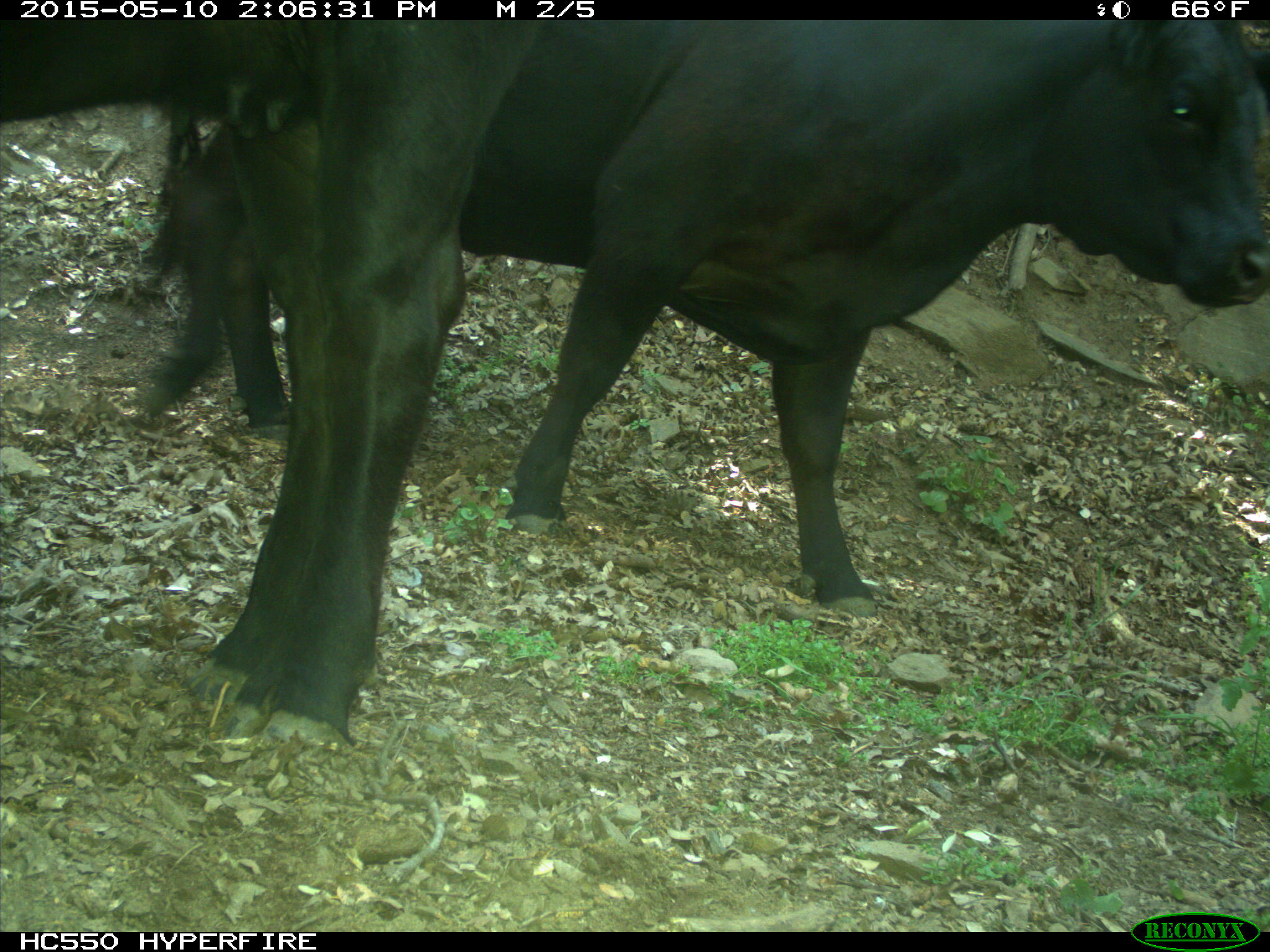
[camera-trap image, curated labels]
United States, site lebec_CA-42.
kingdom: Animalia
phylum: Chordata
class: Mammalia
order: Artiodactyla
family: Bovidae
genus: Bos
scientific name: Bos taurus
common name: domestic cow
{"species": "Bos taurus (domestic cow)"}